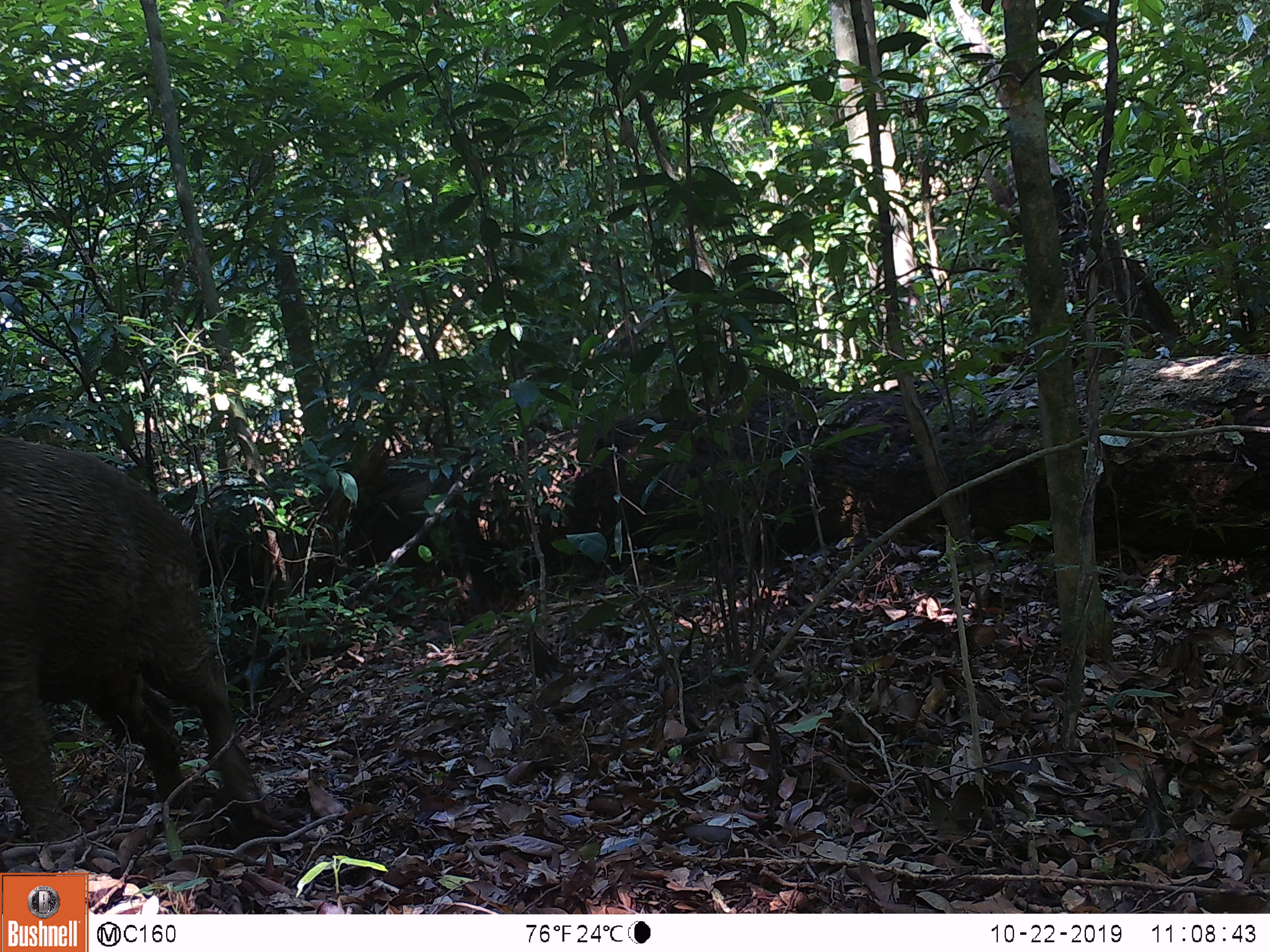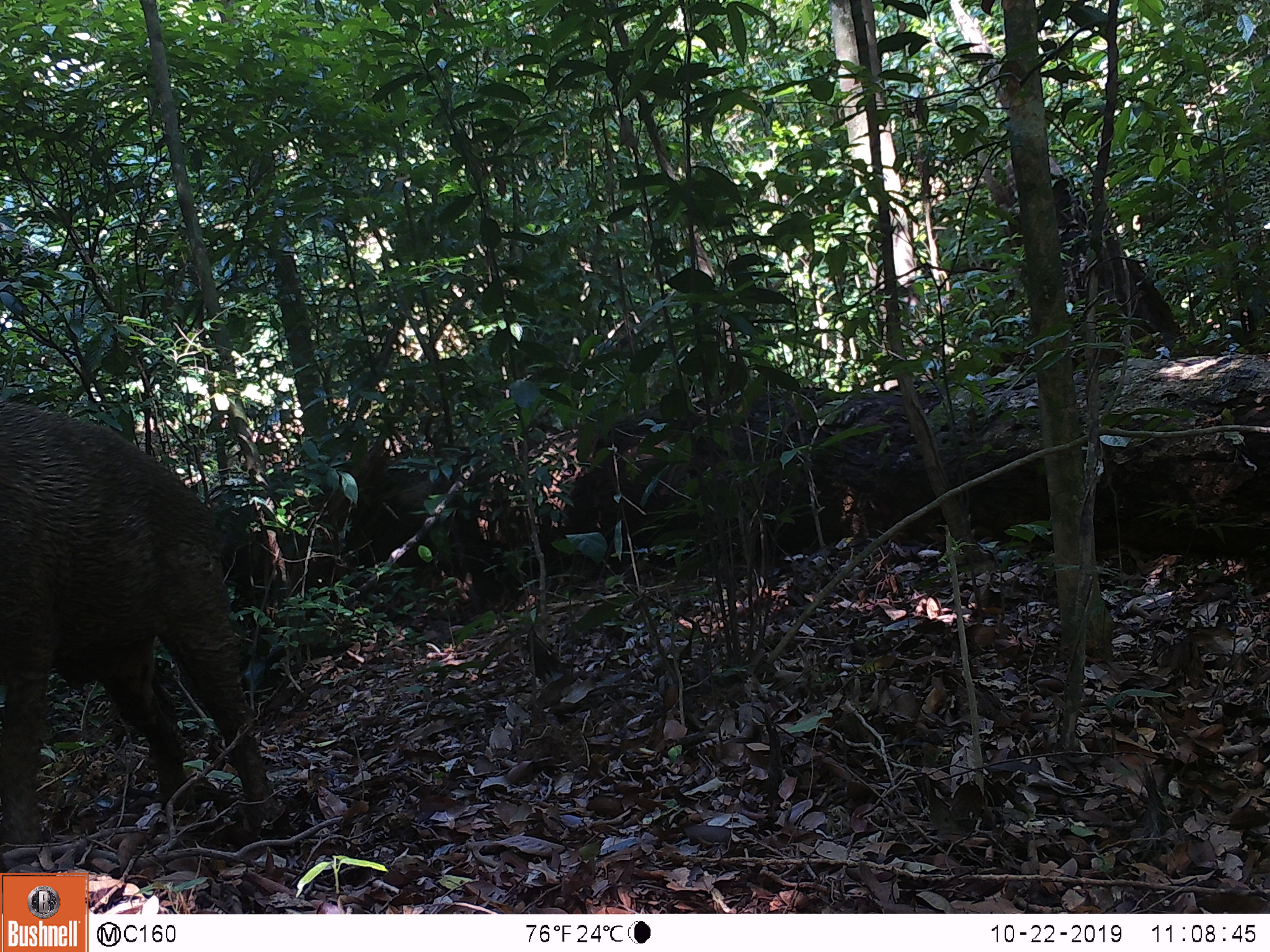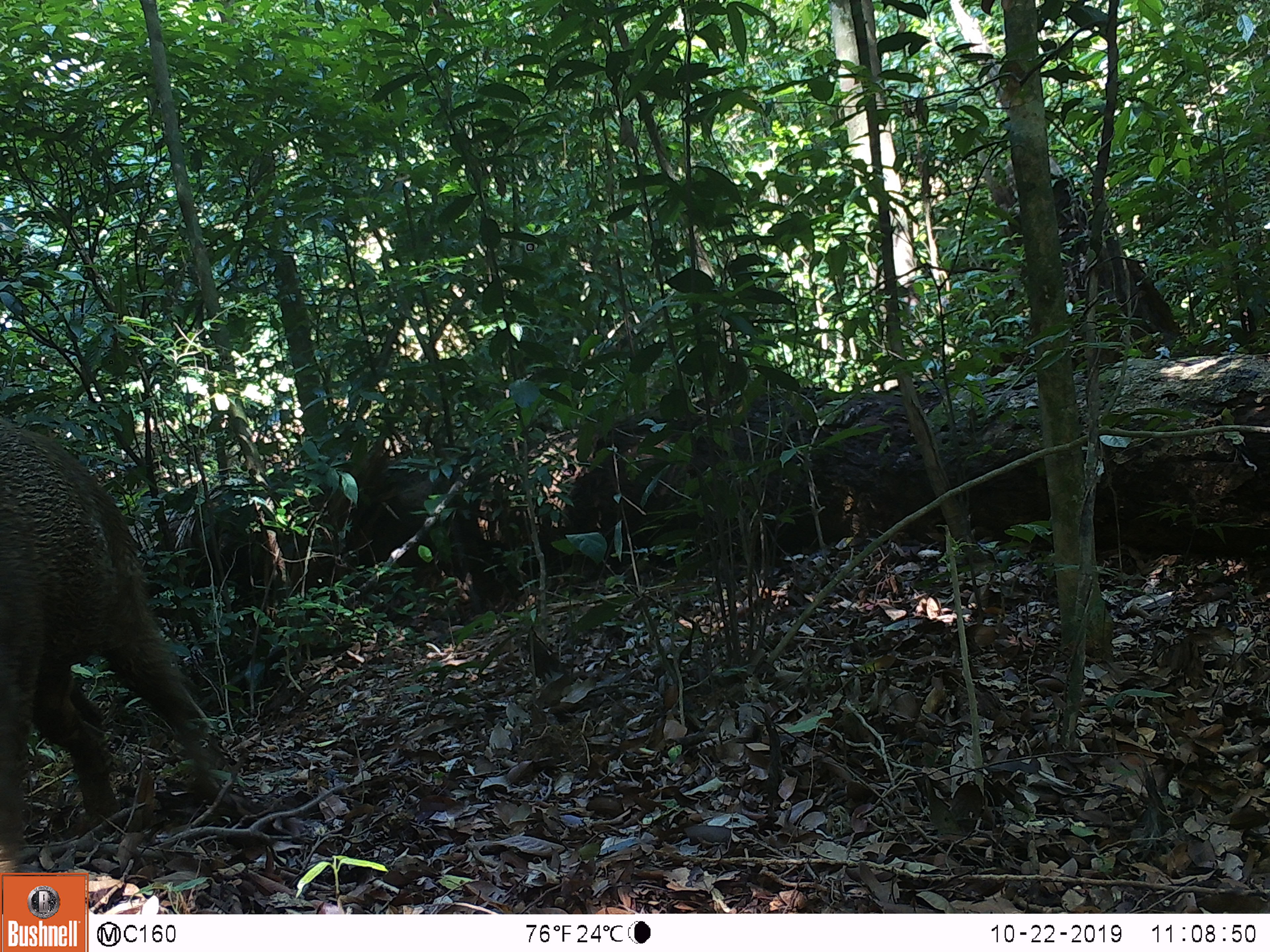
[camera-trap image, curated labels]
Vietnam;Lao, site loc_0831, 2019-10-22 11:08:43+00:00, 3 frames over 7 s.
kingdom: Animalia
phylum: Chordata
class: Mammalia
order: Artiodactyla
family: Suidae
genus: Sus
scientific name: Sus scrofa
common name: eurasian wild pig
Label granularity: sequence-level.